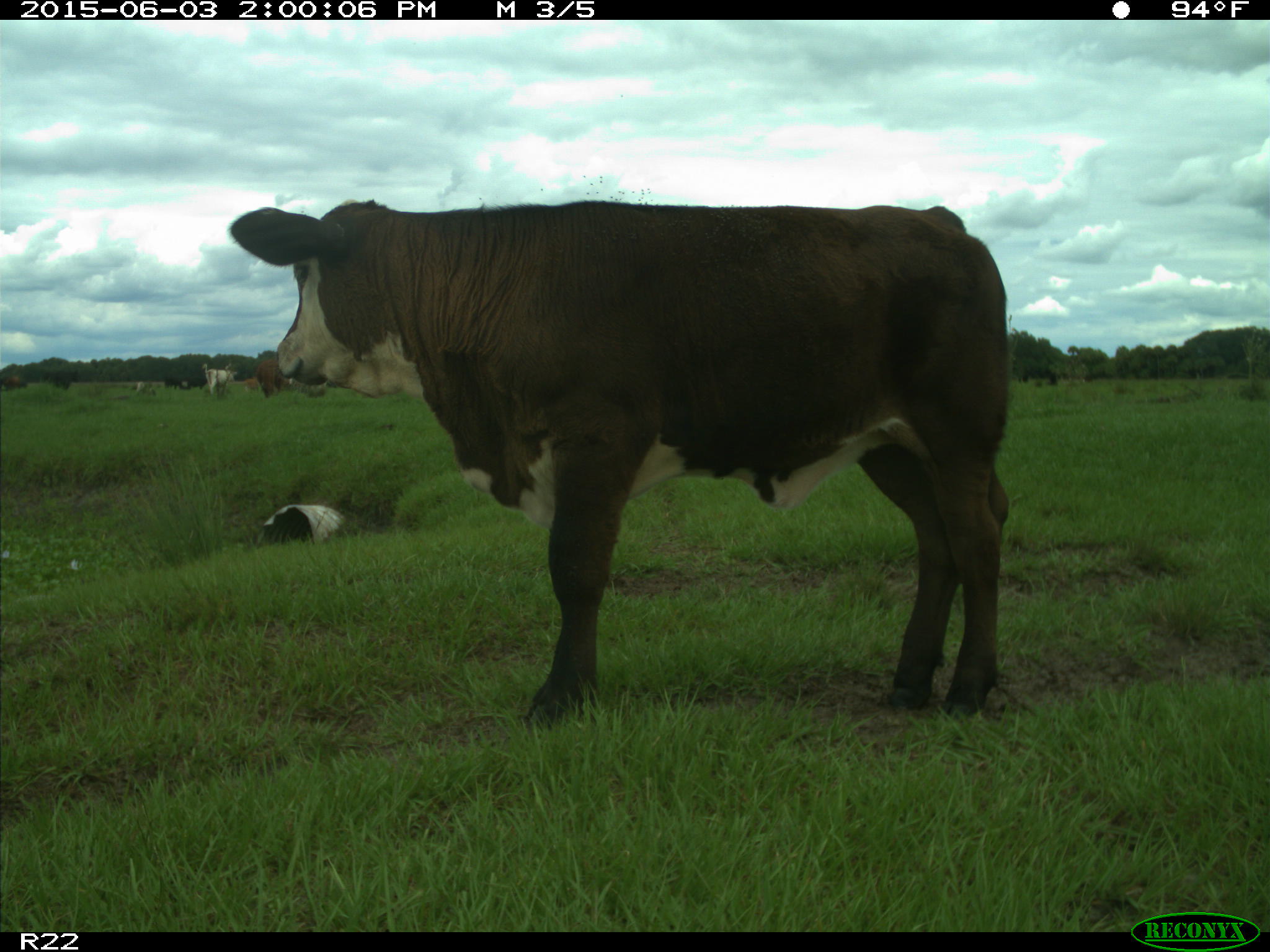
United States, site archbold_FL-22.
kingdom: Animalia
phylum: Chordata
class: Mammalia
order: Artiodactyla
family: Bovidae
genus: Bos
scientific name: Bos taurus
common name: domestic cow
Bos taurus (domestic cow).